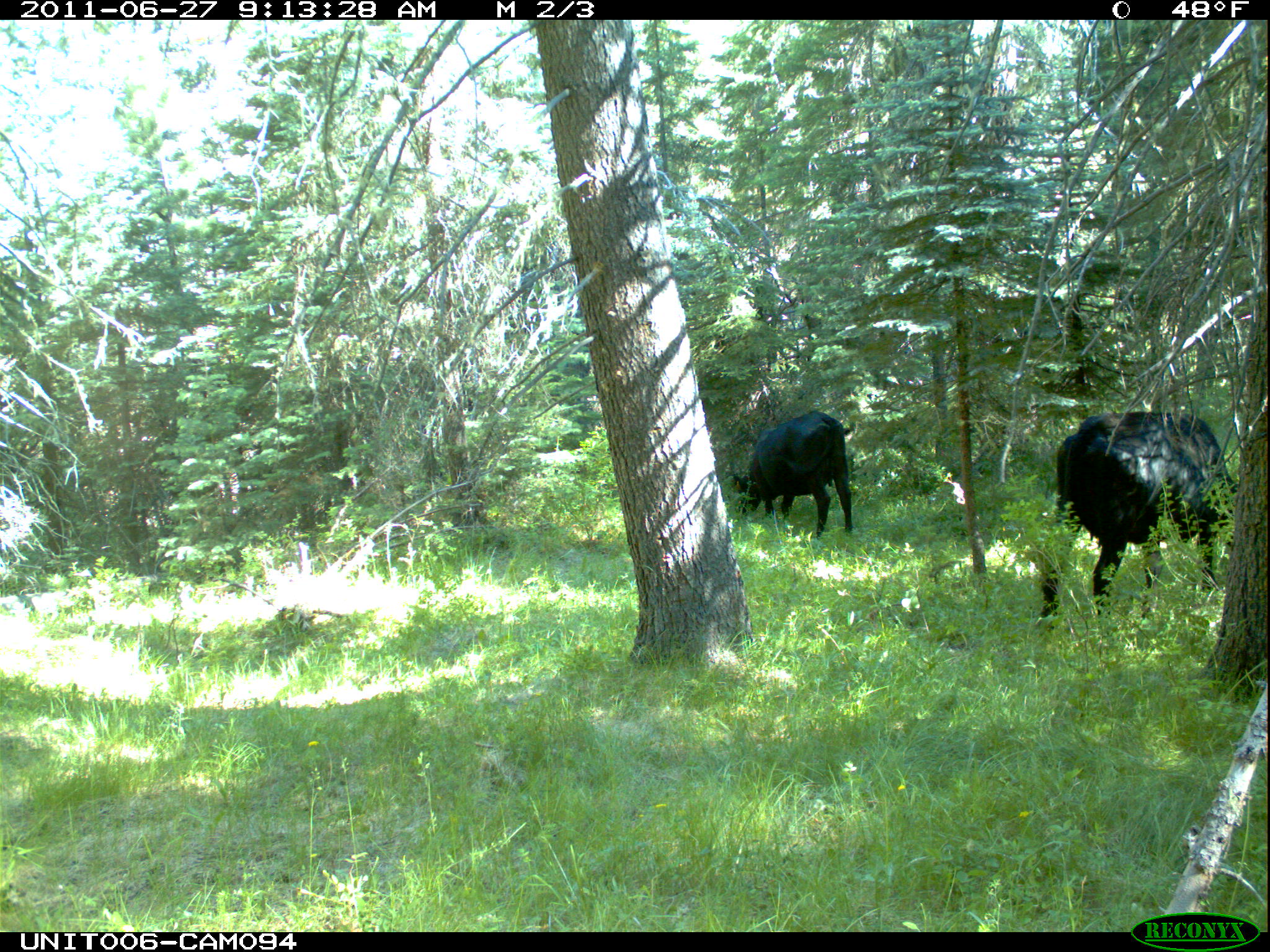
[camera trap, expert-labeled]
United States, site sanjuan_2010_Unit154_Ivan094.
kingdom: Animalia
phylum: Chordata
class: Mammalia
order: Artiodactyla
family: Bovidae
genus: Bos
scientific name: Bos taurus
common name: domestic cow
Bos taurus (domestic cow).